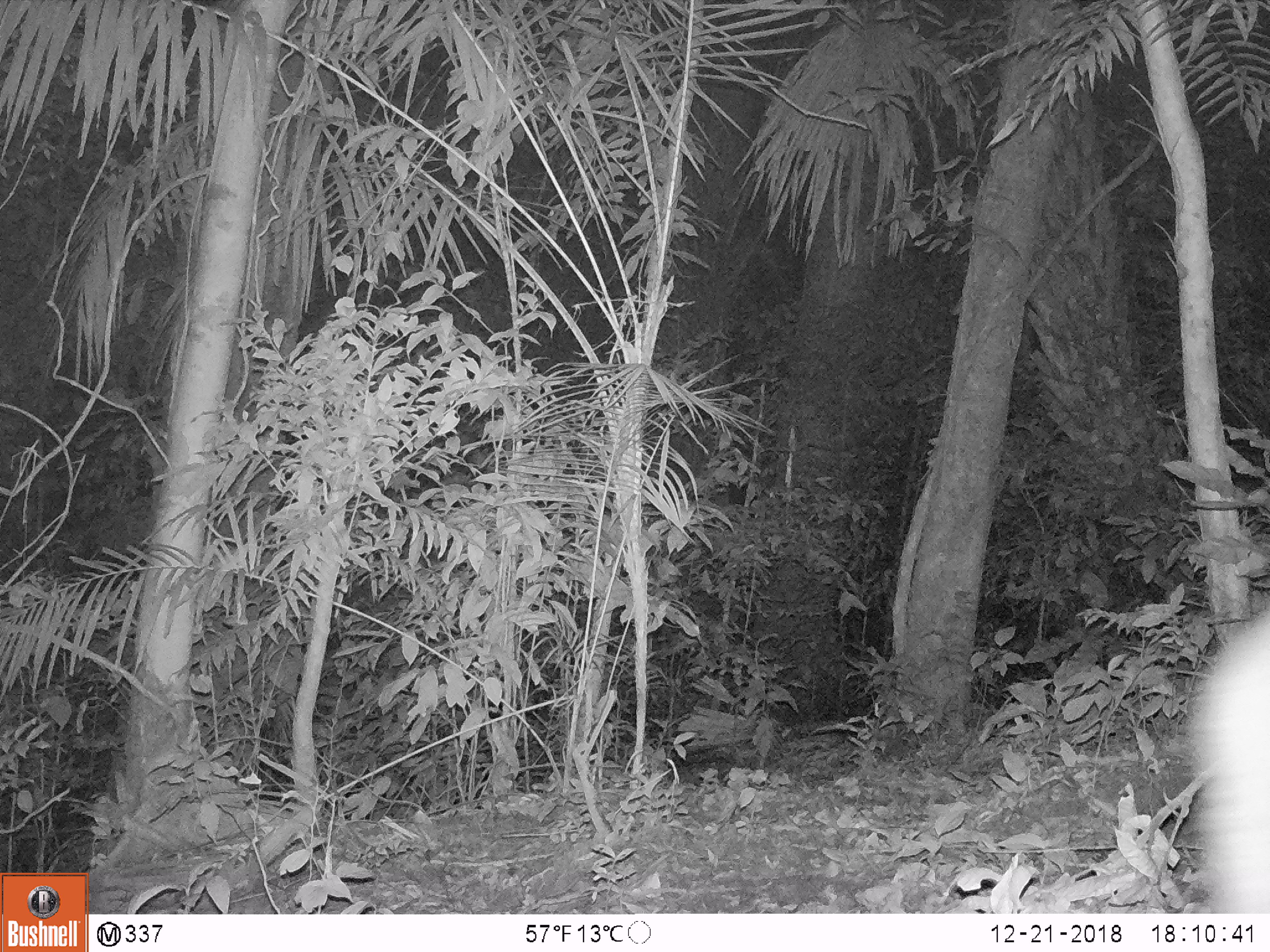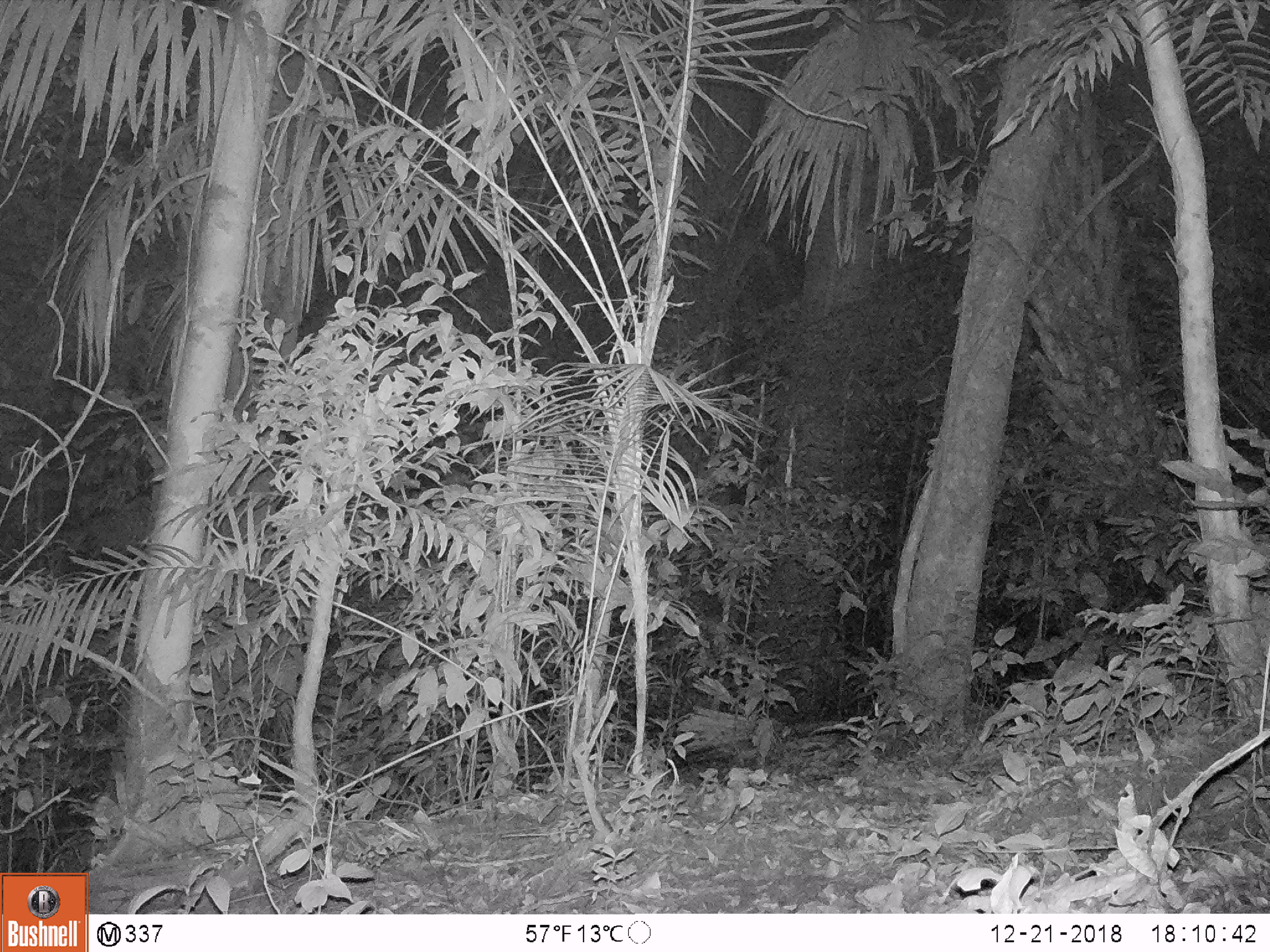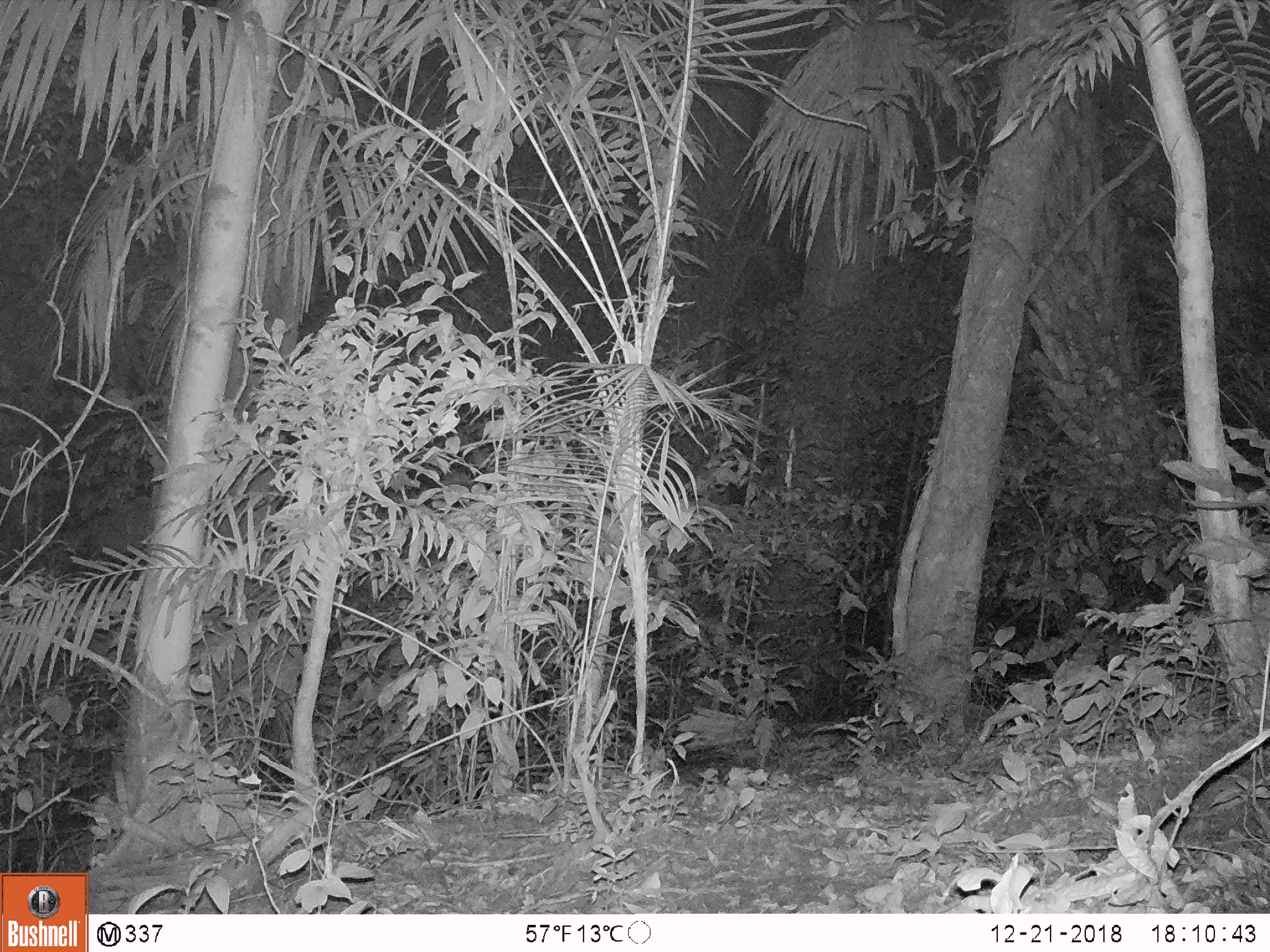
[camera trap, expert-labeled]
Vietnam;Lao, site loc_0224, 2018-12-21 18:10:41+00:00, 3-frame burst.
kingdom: Animalia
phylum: Chordata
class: Mammalia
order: Artiodactyla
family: Cervidae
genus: Muntiacus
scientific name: Muntiacus vuquangensis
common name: large-antlered muntjac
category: large antlered muntjac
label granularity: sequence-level